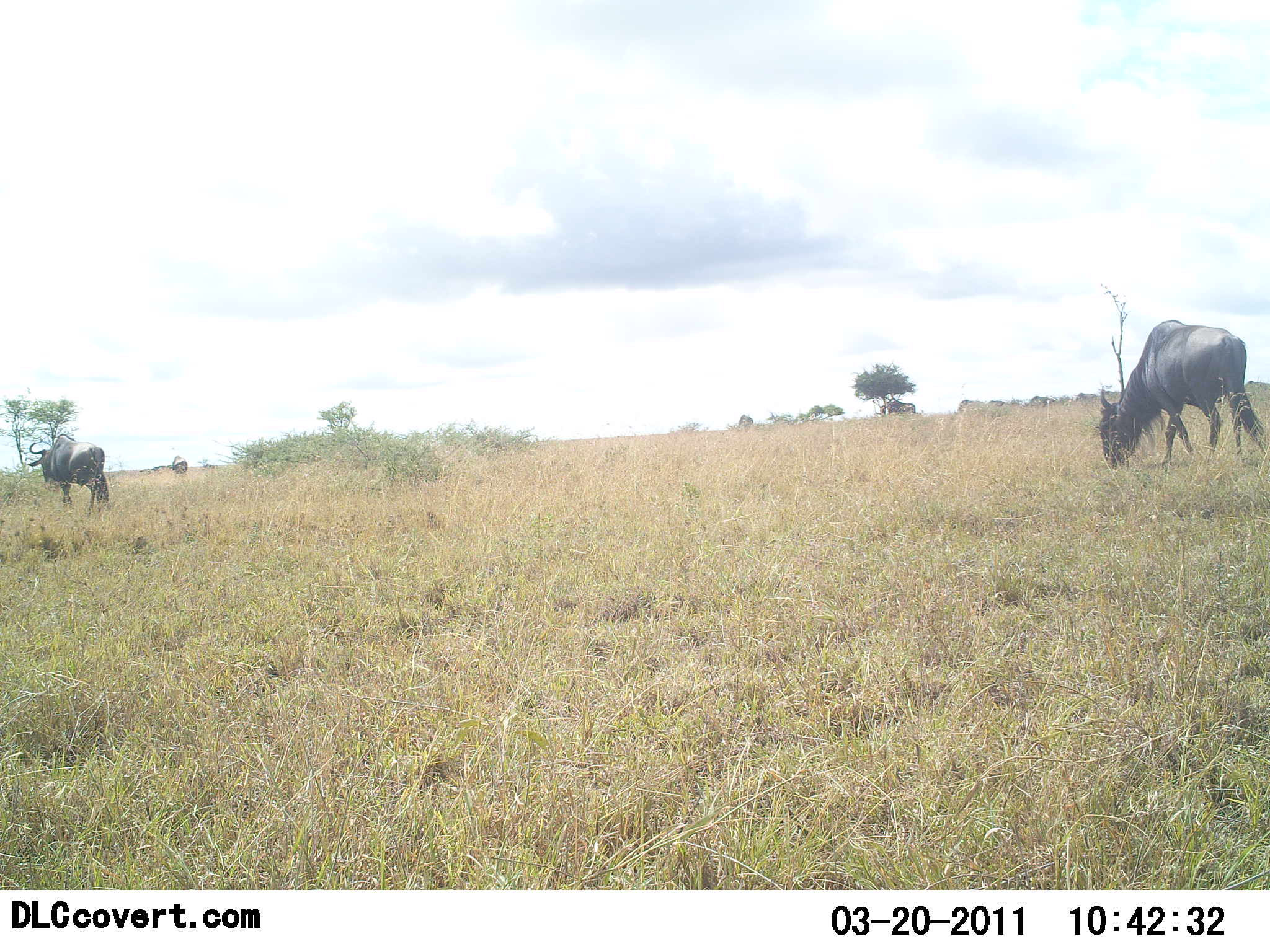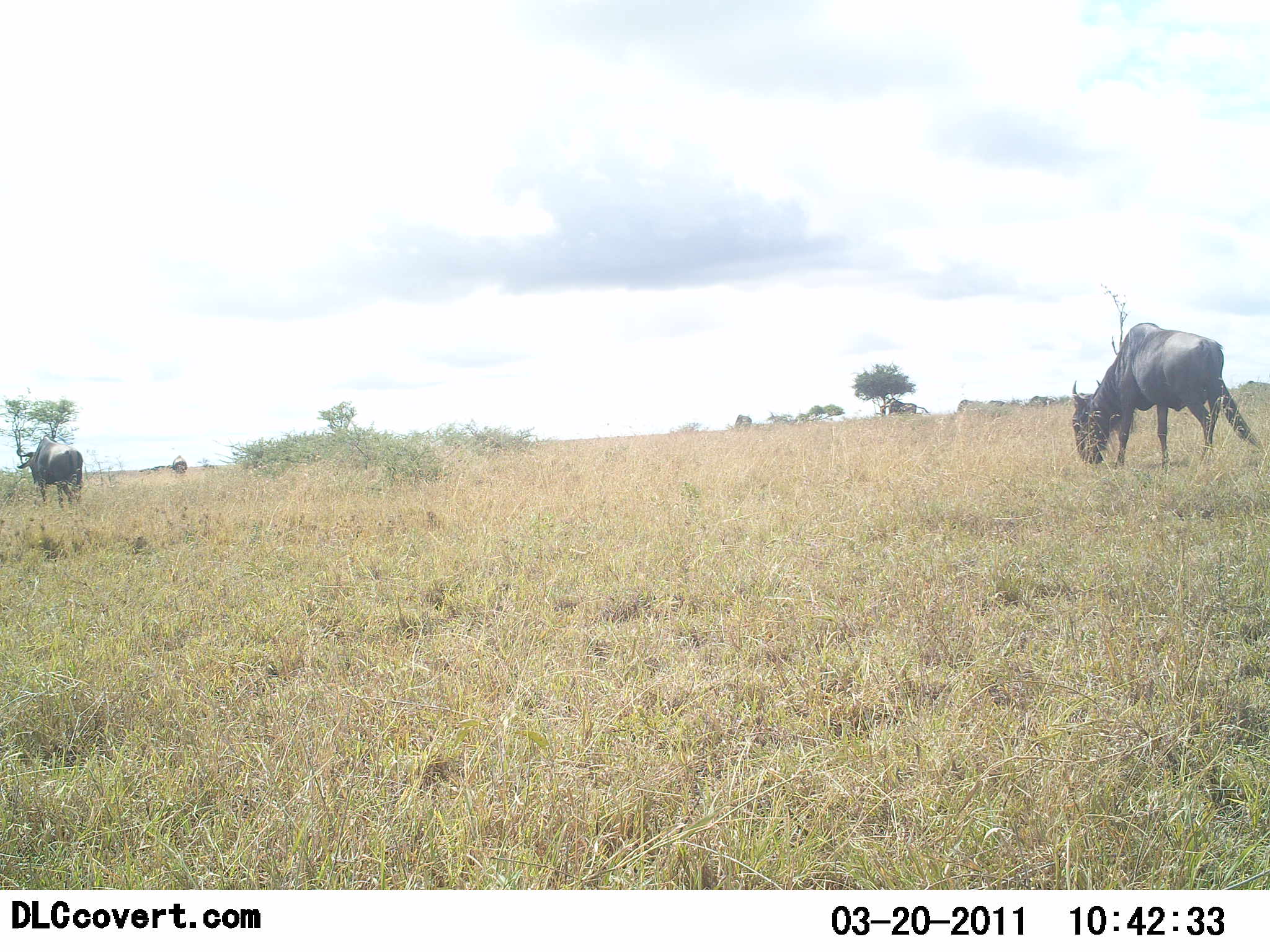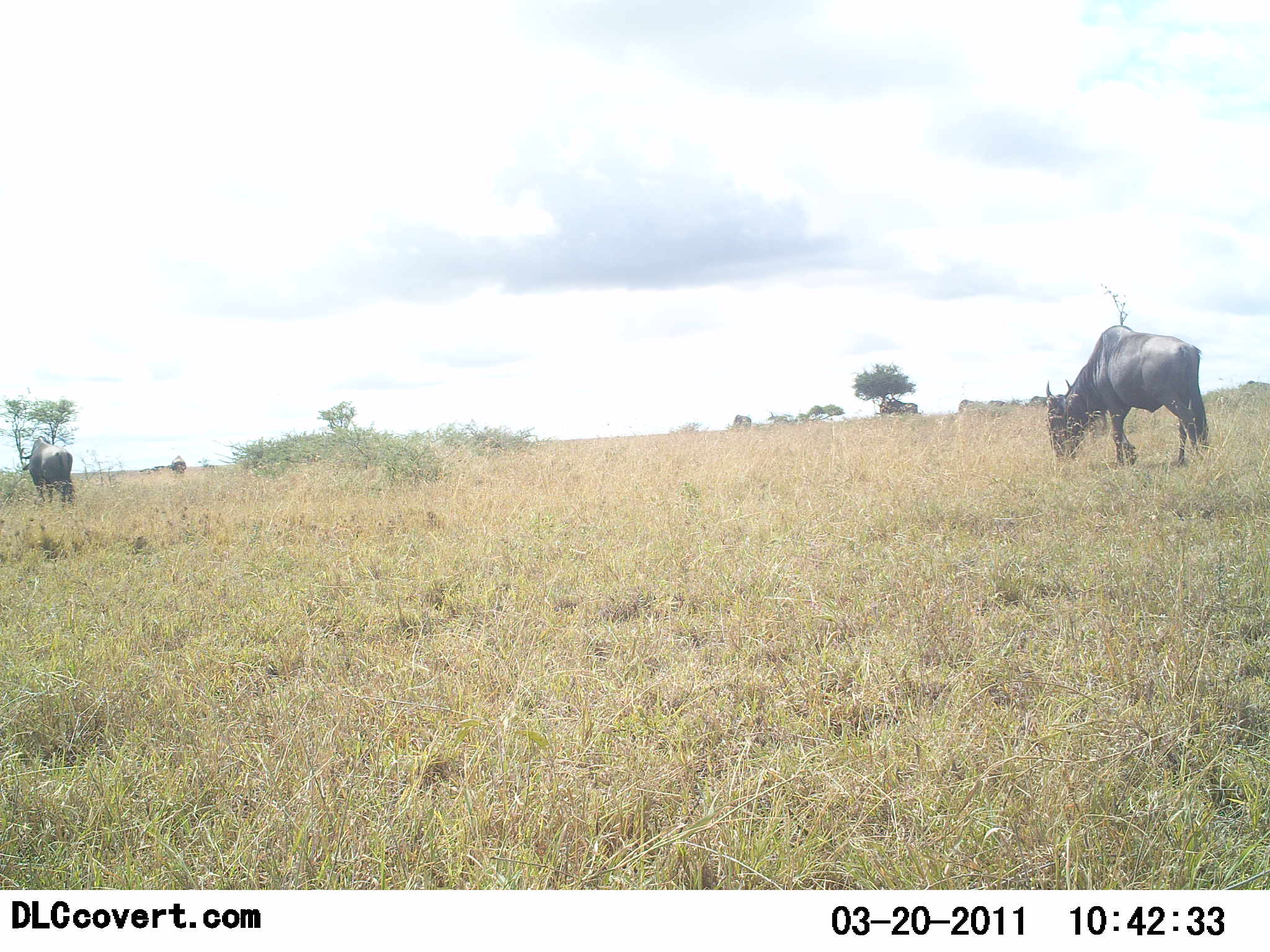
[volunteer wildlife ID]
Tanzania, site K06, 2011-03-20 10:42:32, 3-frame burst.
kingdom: Animalia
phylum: Chordata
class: Mammalia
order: Artiodactyla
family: Bovidae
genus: Connochaetes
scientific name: Connochaetes taurinus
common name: blue wildebeest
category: wildebeest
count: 2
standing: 30%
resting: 0%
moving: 30%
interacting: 0%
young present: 0%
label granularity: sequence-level